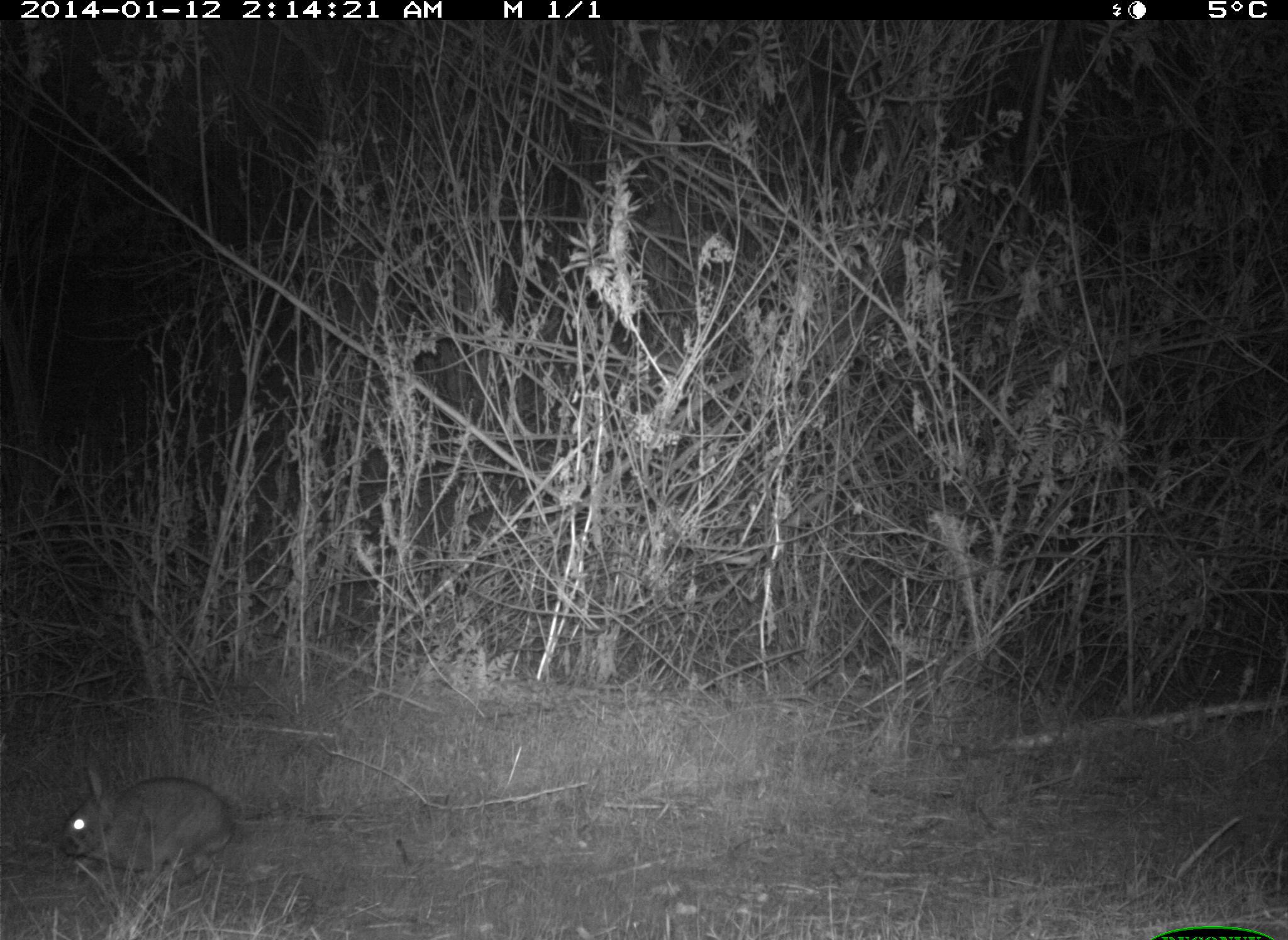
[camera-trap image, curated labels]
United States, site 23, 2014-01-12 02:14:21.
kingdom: Animalia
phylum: Chordata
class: Mammalia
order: Lagomorpha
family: Leporidae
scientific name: Leporidae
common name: rabbits and hares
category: rabbit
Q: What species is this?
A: Rabbit (rabbits and hares) (Leporidae).